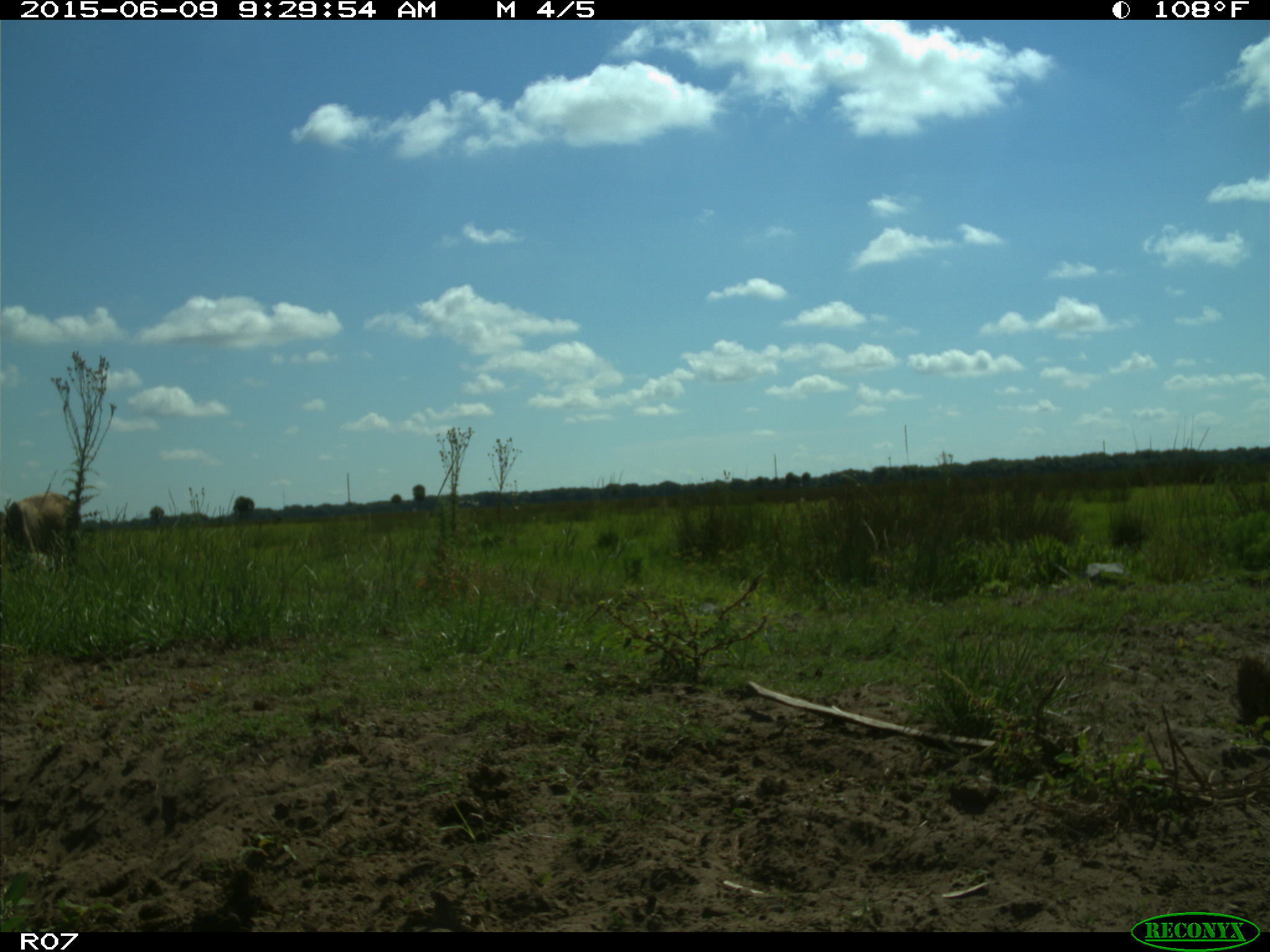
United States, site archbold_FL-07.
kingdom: Animalia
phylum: Chordata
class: Mammalia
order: Artiodactyla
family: Bovidae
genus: Bos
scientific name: Bos taurus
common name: domestic cow